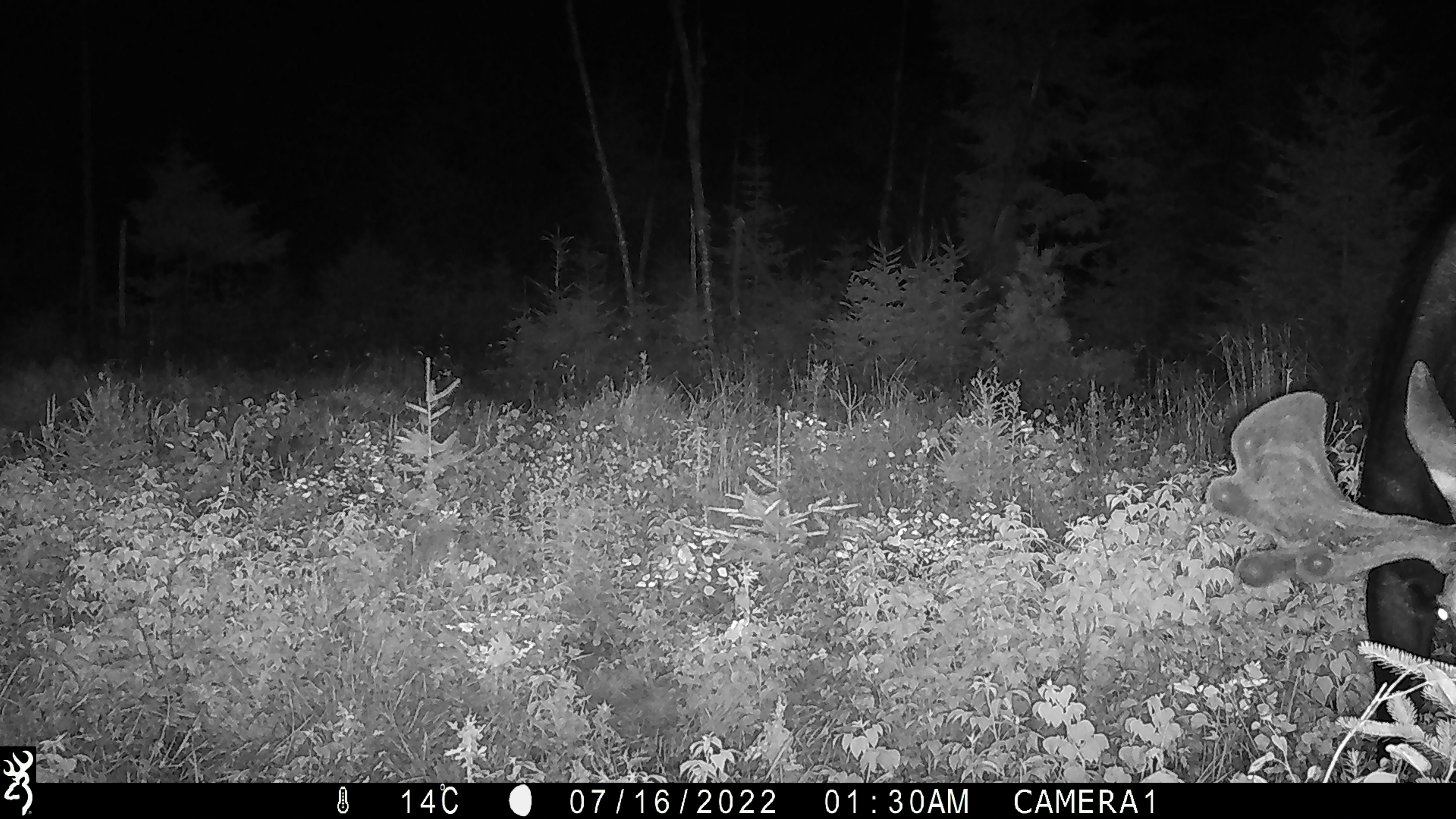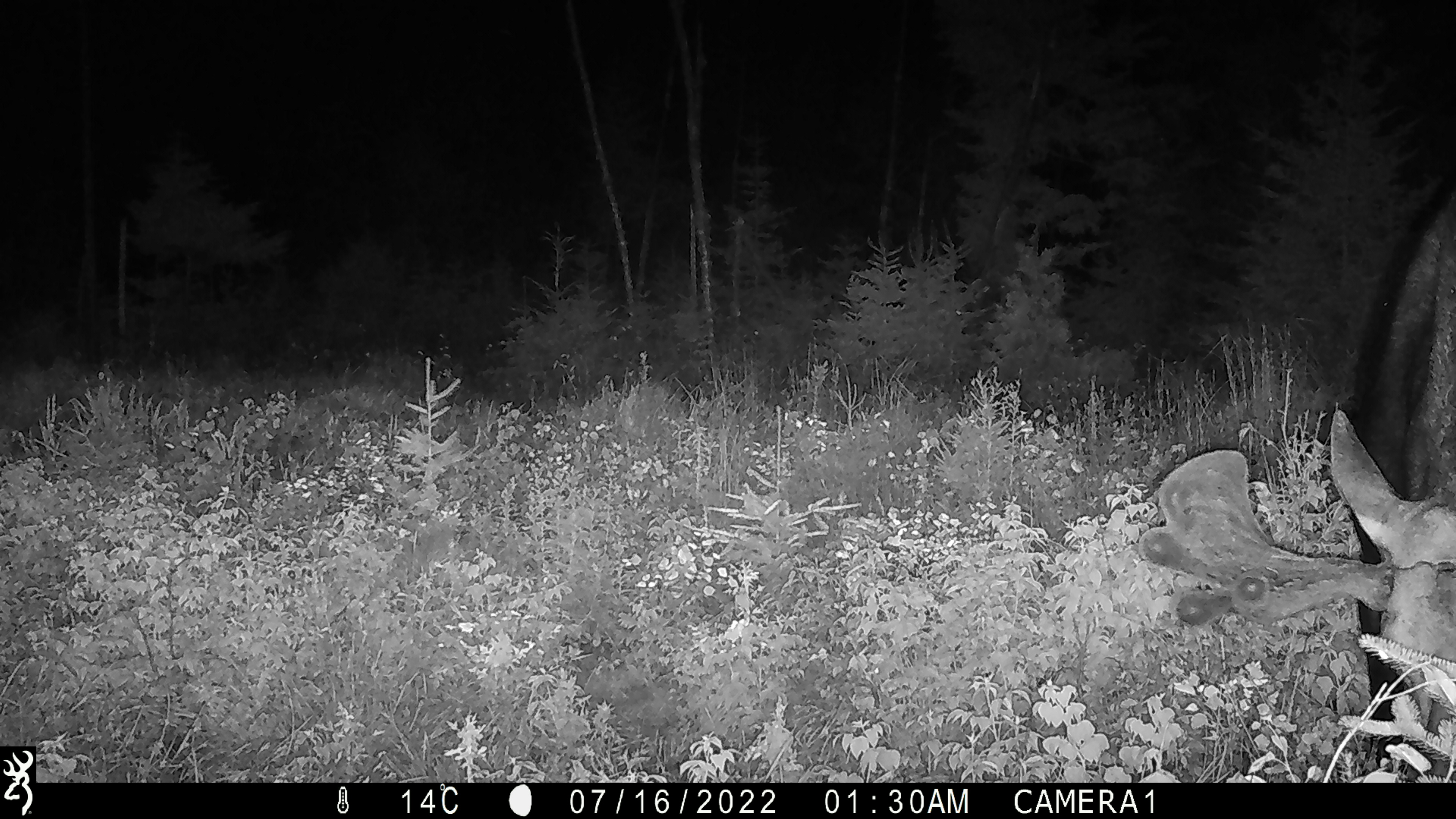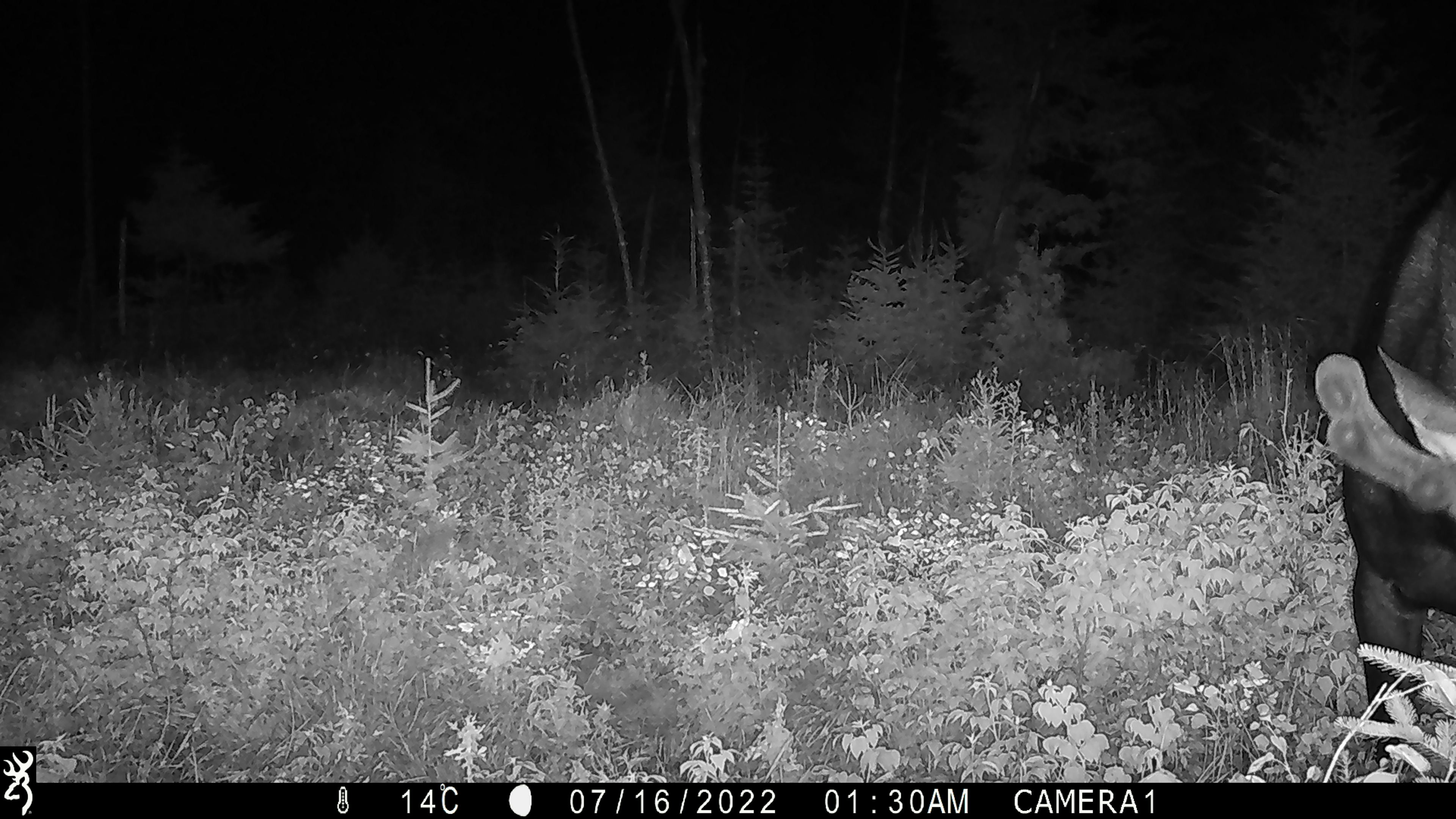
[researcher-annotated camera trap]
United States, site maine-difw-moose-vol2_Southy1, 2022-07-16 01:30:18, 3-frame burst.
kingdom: Animalia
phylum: Chordata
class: Mammalia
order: Artiodactyla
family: Cervidae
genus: Alces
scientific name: Alces alces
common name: moose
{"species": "moose (Alces alces)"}